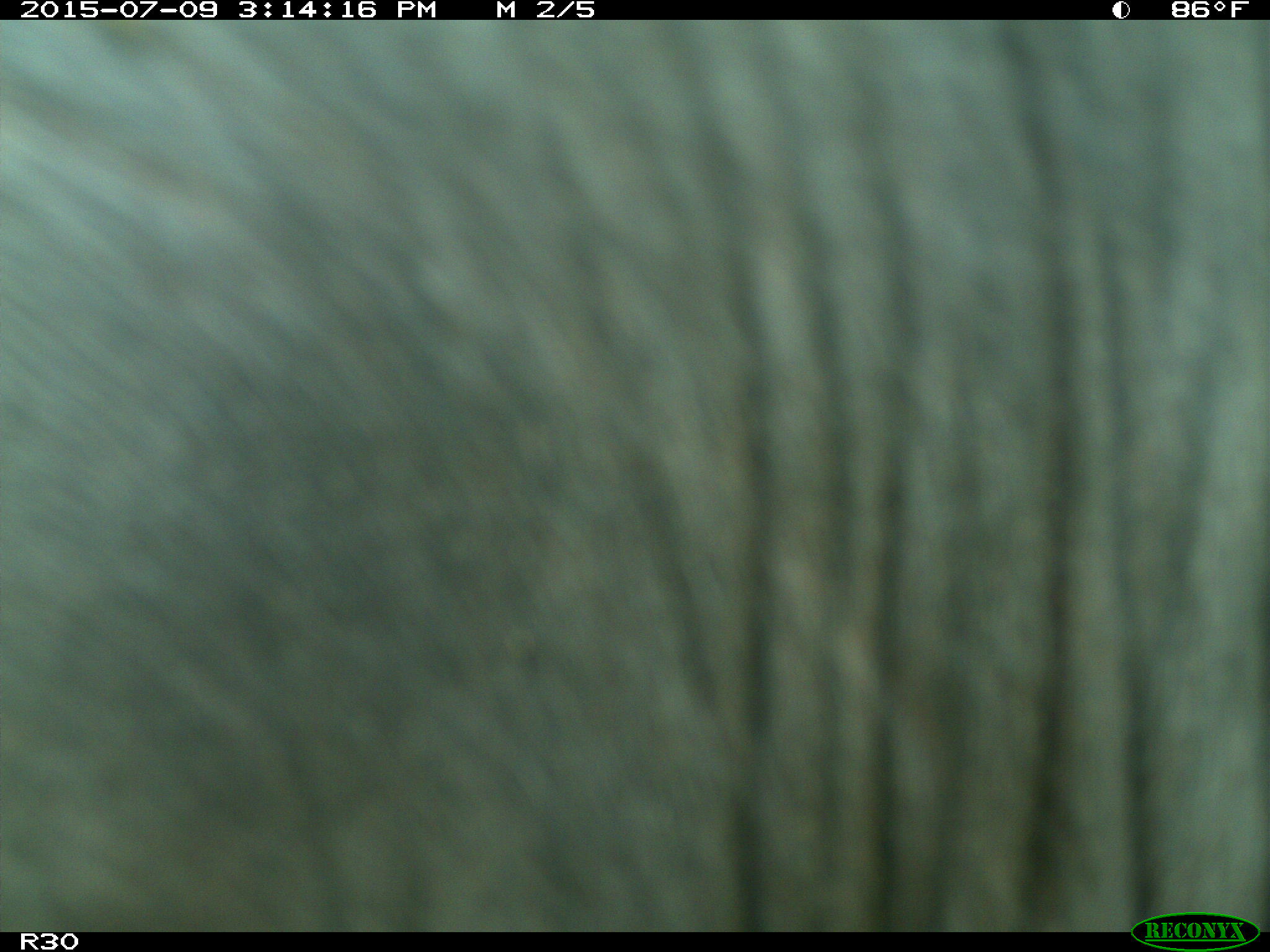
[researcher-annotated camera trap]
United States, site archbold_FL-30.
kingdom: Animalia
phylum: Chordata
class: Mammalia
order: Artiodactyla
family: Bovidae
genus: Bos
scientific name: Bos taurus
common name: domestic cow